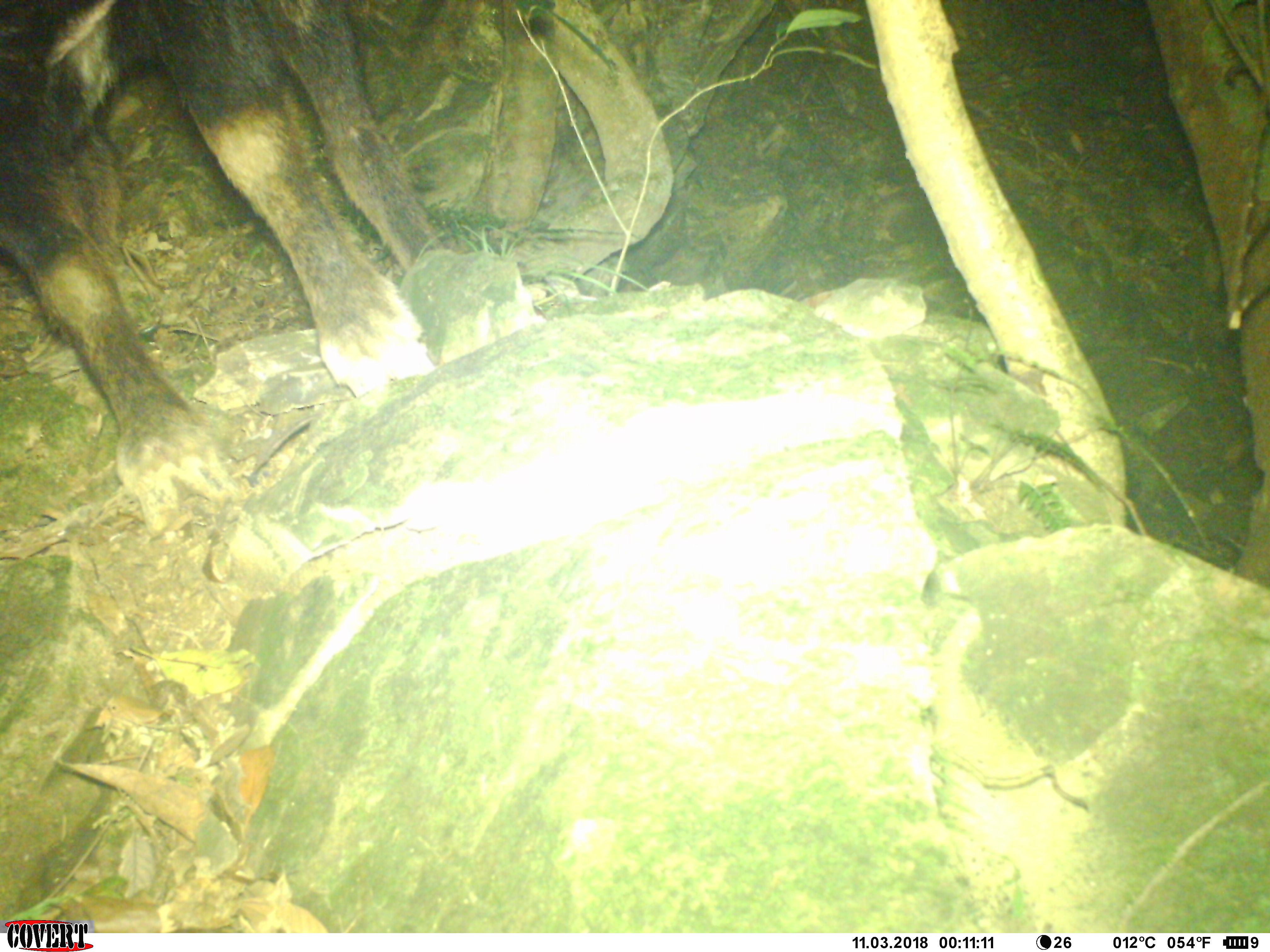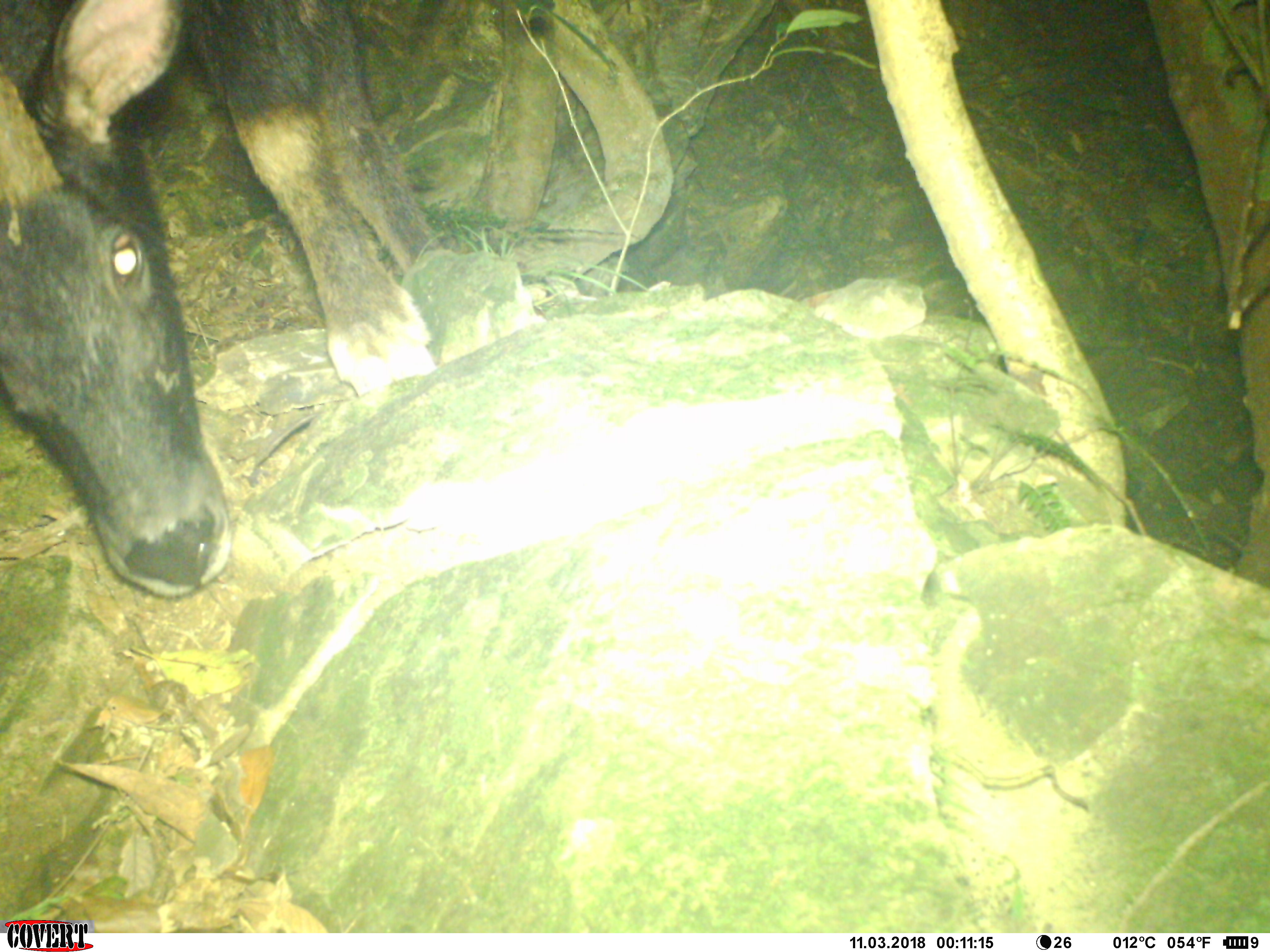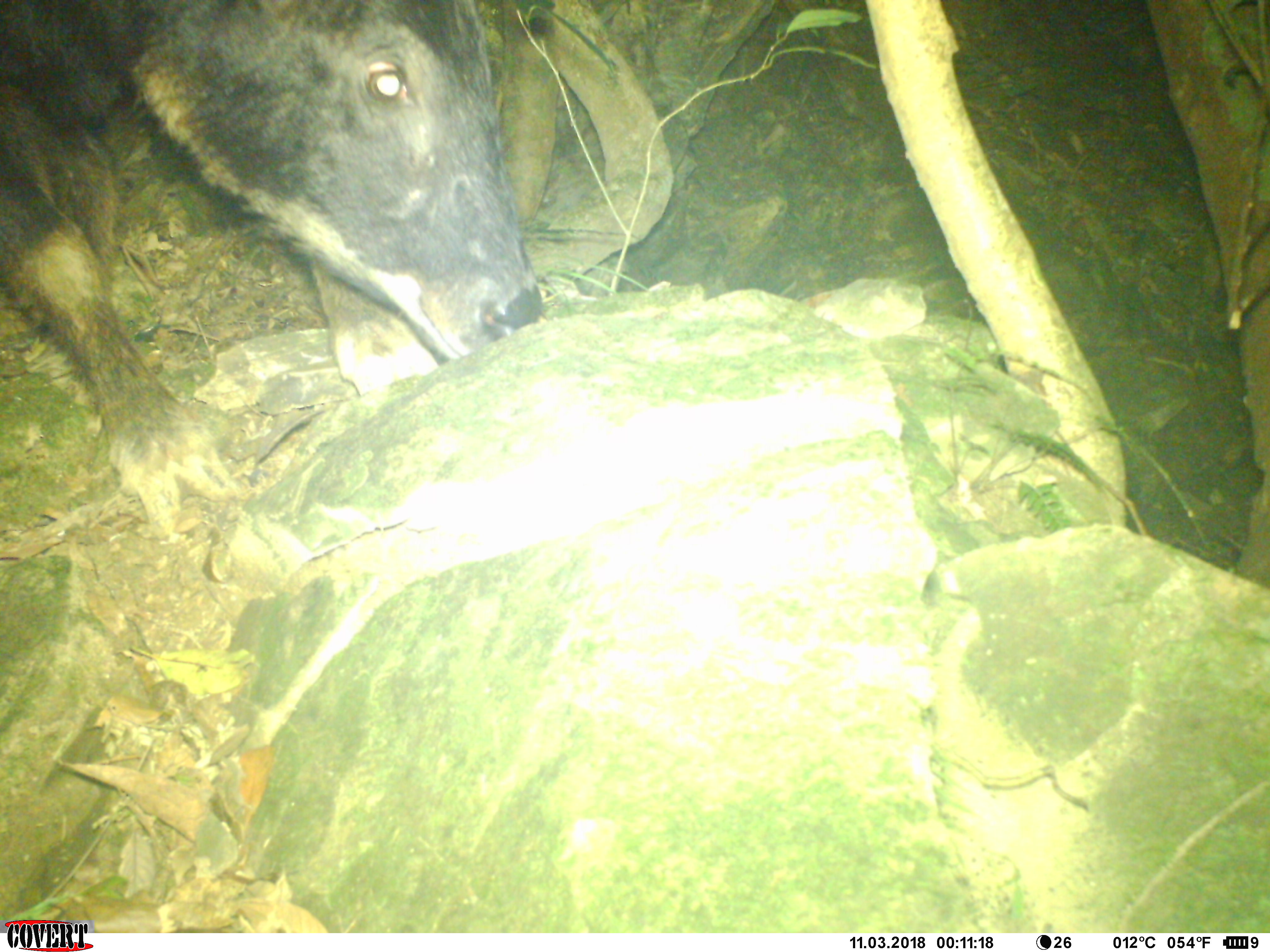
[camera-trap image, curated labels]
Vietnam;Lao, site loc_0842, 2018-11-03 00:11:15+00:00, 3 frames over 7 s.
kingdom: Animalia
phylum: Chordata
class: Mammalia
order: Artiodactyla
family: Bovidae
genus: Capricornis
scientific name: Capricornis sumatraensis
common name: chinese serow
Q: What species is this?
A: Chinese serow (Capricornis sumatraensis).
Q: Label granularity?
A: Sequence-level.